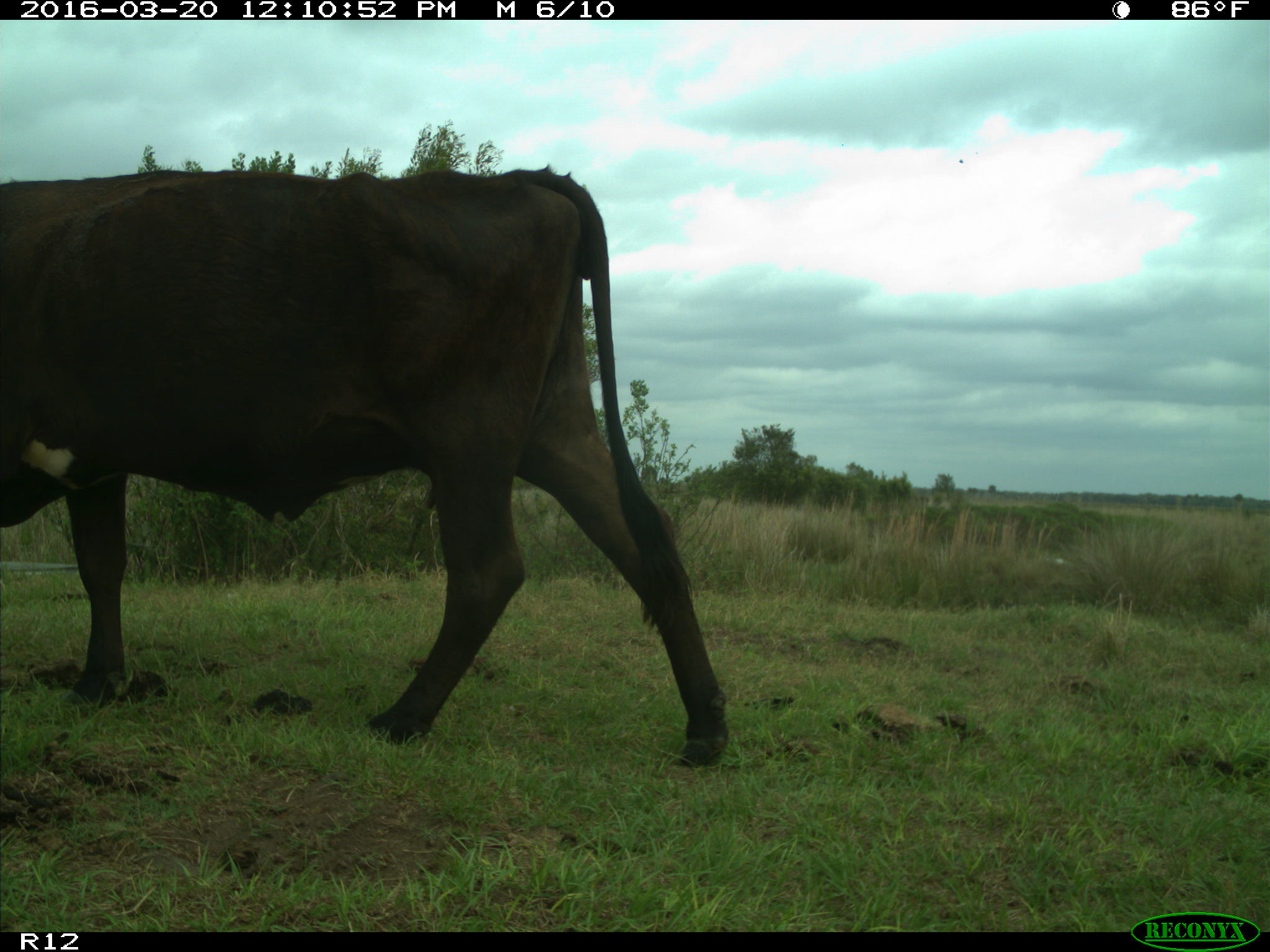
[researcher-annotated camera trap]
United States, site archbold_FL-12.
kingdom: Animalia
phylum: Chordata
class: Mammalia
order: Artiodactyla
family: Bovidae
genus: Bos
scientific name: Bos taurus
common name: domestic cow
Bos taurus (domestic cow).